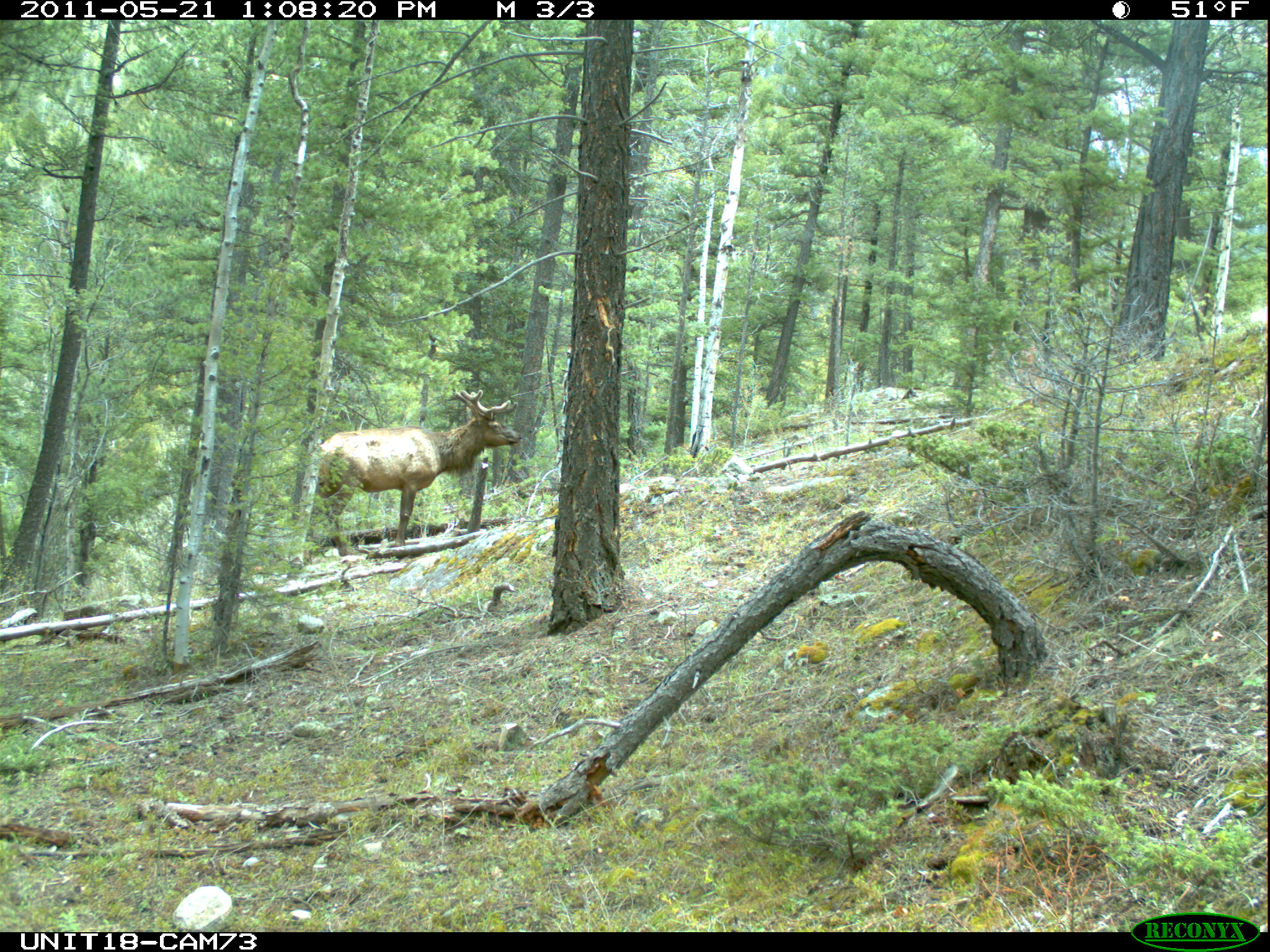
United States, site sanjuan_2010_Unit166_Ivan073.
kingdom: Animalia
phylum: Chordata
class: Mammalia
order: Artiodactyla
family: Cervidae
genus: Cervus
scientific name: Cervus elaphus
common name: red deer